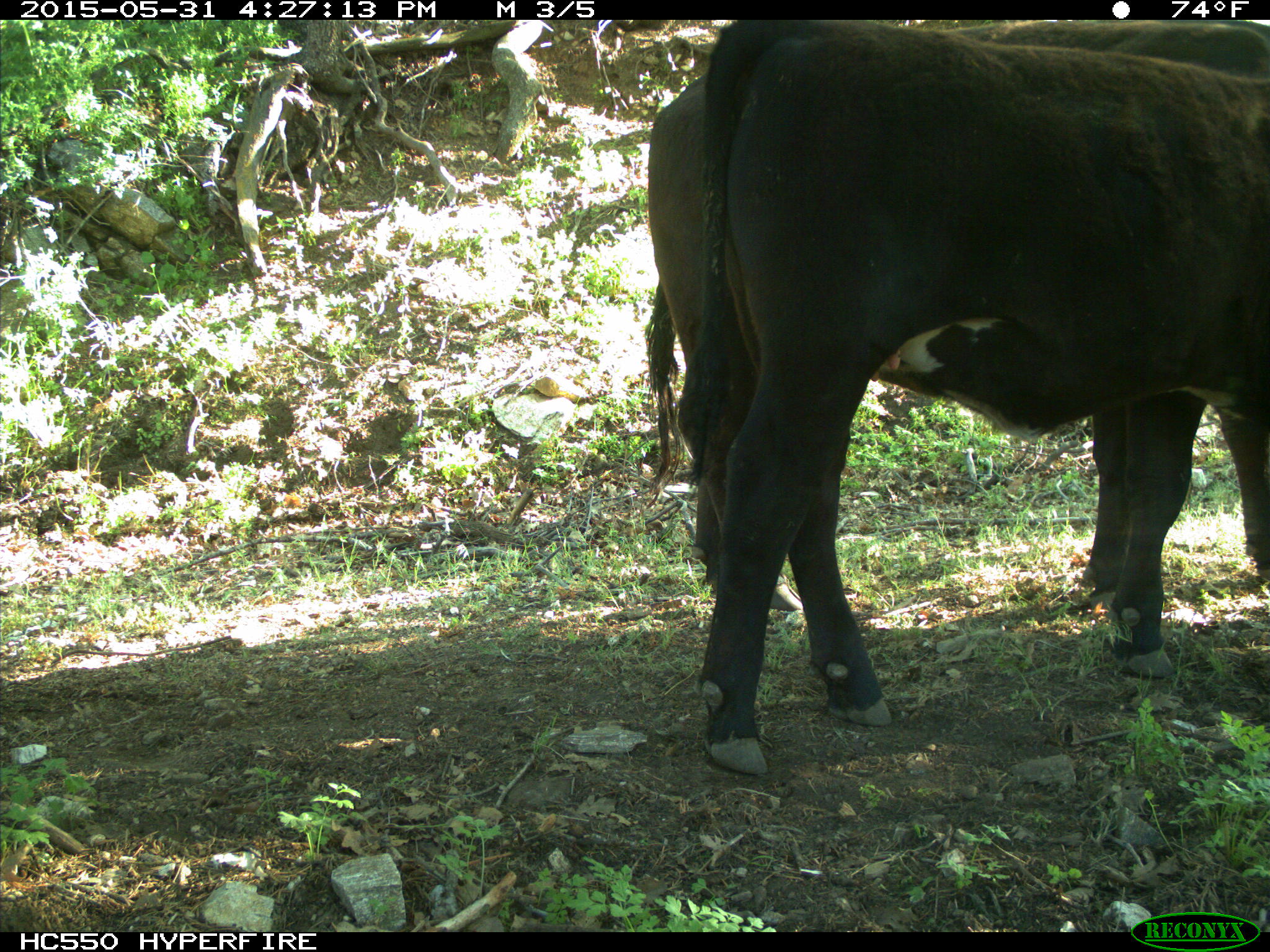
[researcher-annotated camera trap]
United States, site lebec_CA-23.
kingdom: Animalia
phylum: Chordata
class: Mammalia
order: Artiodactyla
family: Bovidae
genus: Bos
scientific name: Bos taurus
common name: domestic cow